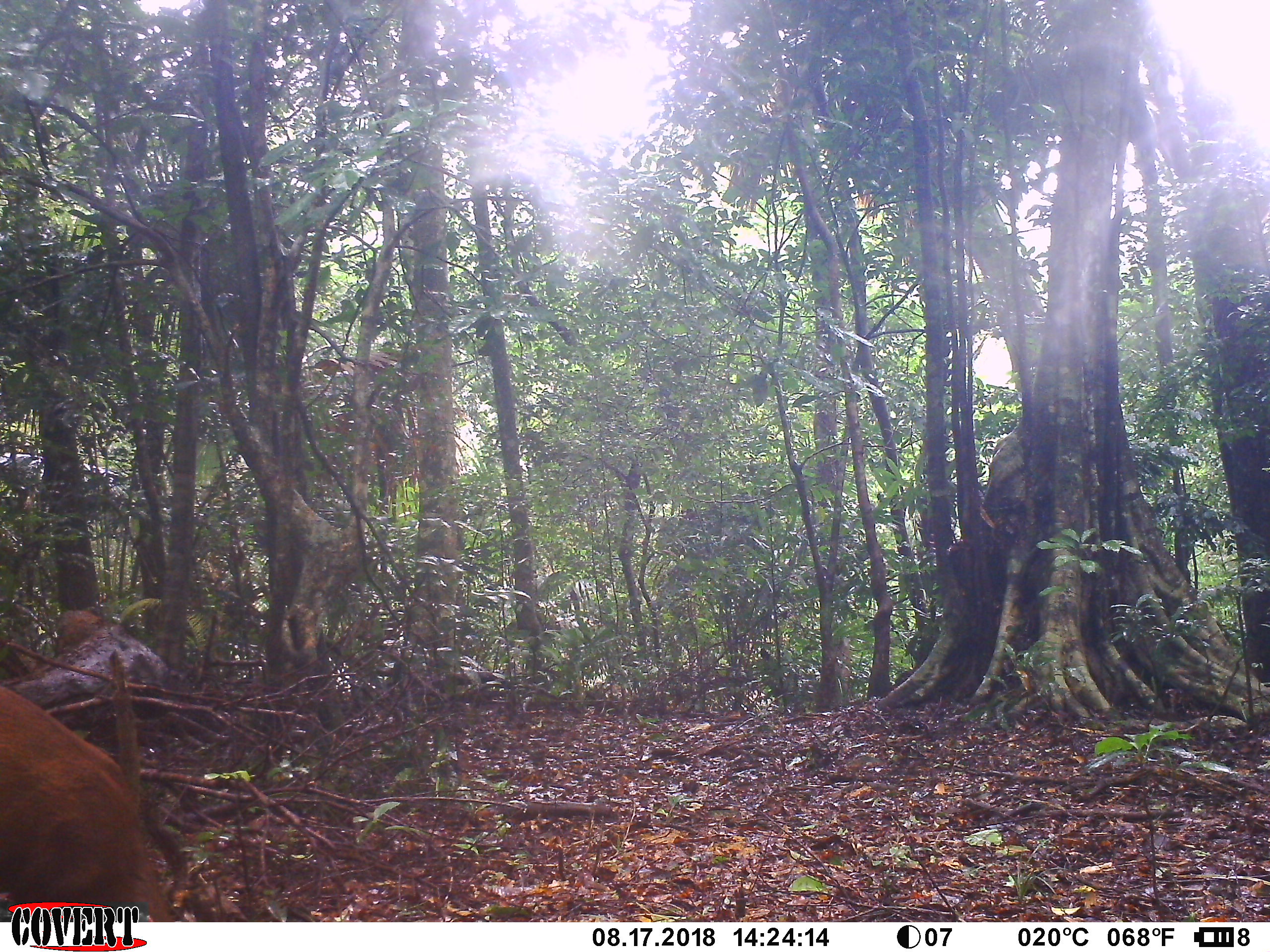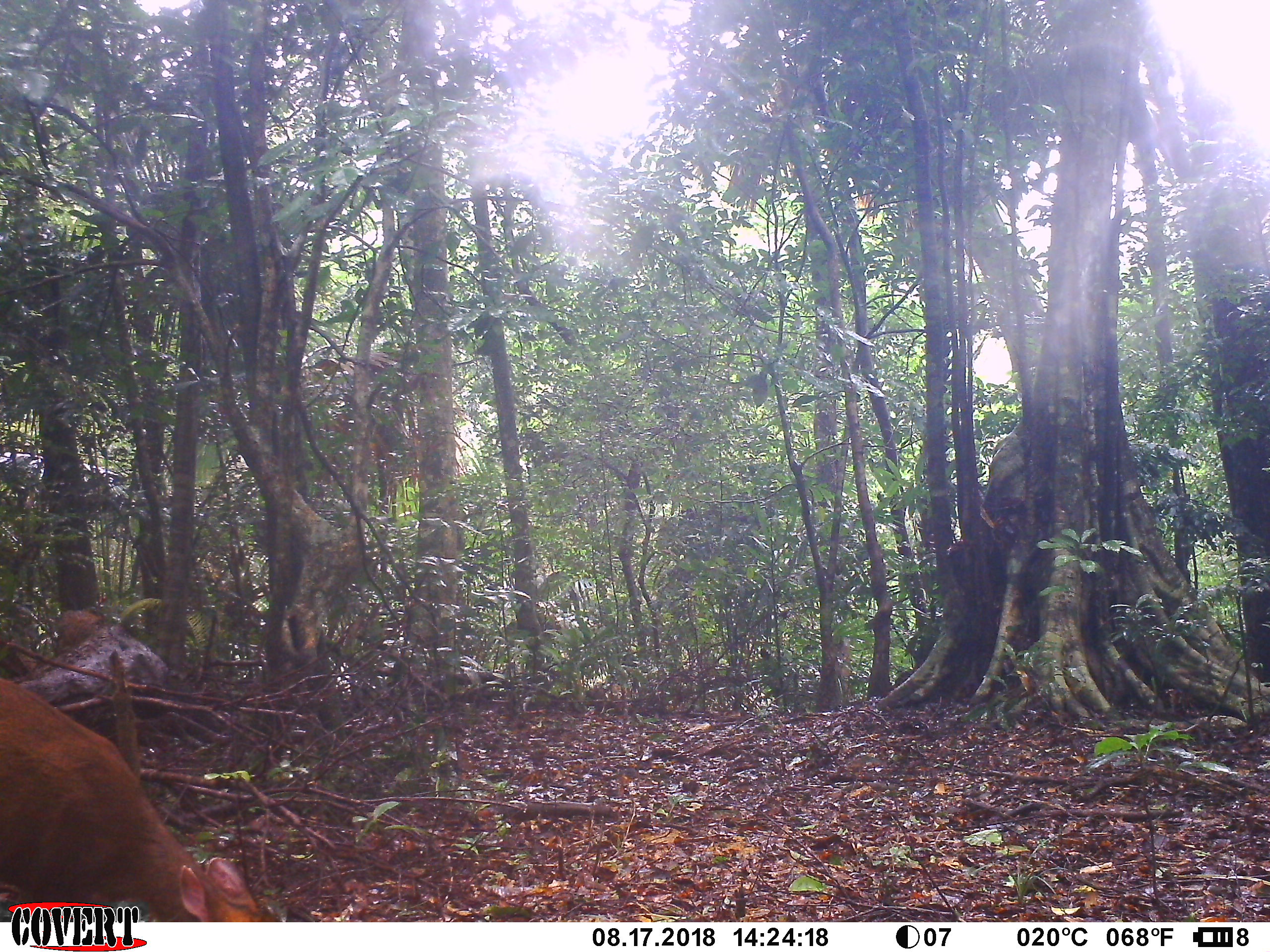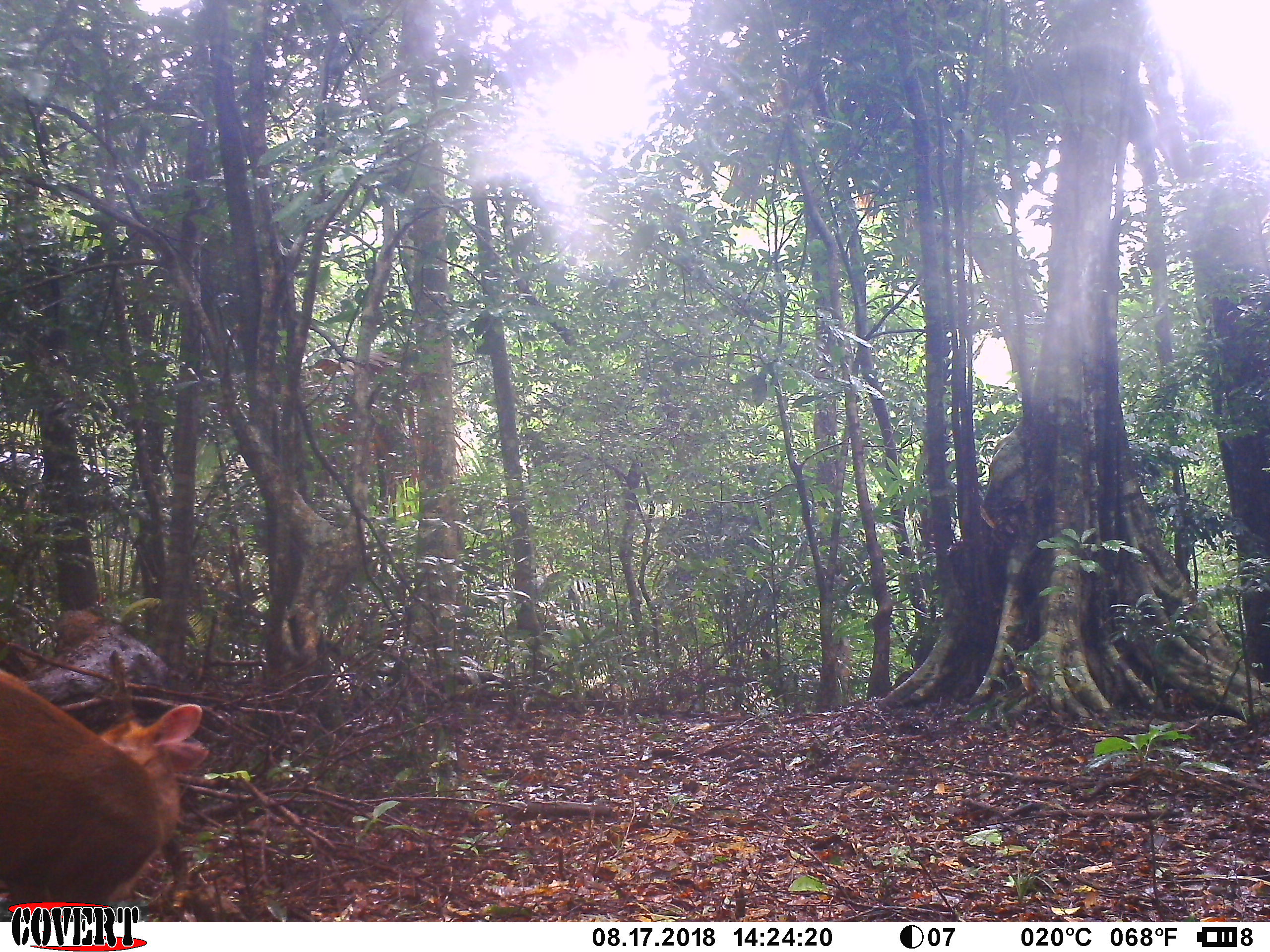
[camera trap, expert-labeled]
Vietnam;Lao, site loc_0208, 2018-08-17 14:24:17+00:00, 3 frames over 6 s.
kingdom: Animalia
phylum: Chordata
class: Mammalia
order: Artiodactyla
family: Cervidae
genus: Muntiacus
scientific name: Muntiacus rooseveltorum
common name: roosevelt's muntjac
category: roosevelts muntjac group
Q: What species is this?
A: Roosevelts muntjac group (roosevelt's muntjac) (Muntiacus rooseveltorum).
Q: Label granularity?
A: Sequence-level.